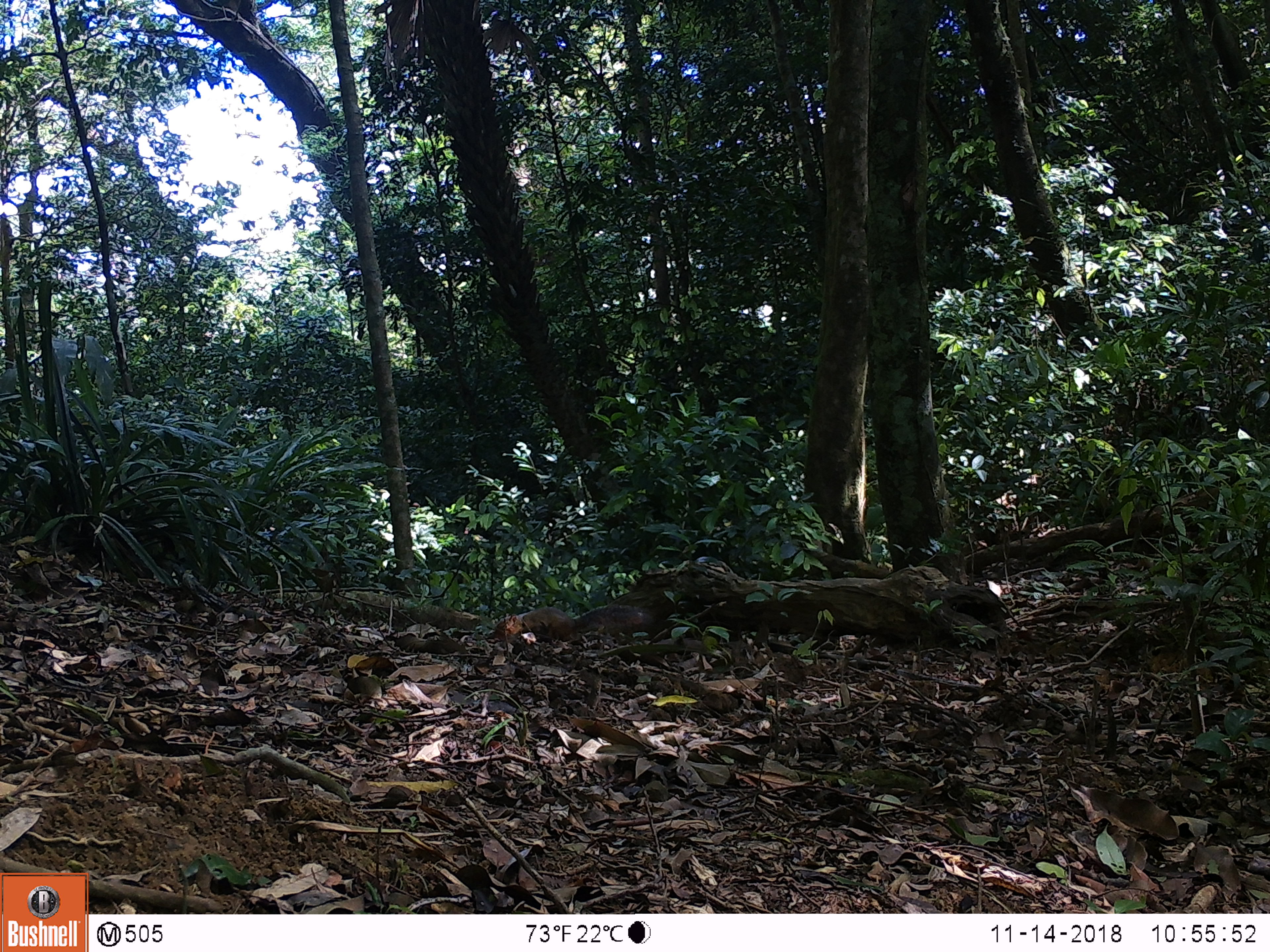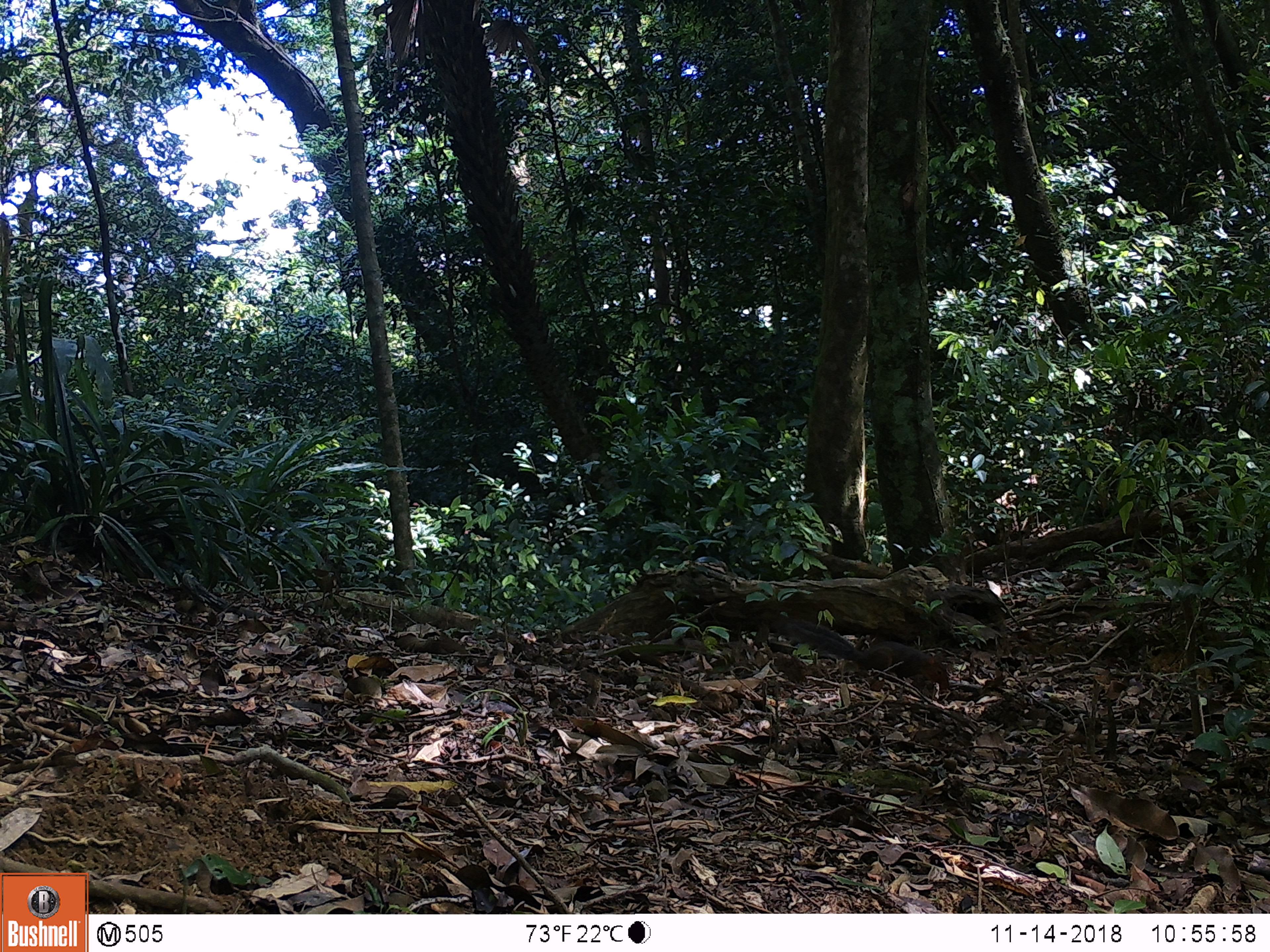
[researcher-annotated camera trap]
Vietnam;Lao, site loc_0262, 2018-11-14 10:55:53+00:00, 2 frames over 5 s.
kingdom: Animalia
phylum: Chordata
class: Mammalia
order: Rodentia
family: Sciuridae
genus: Dremomys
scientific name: Dremomys rufigenis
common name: red-cheeked squirrel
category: red cheeked squirrel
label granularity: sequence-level